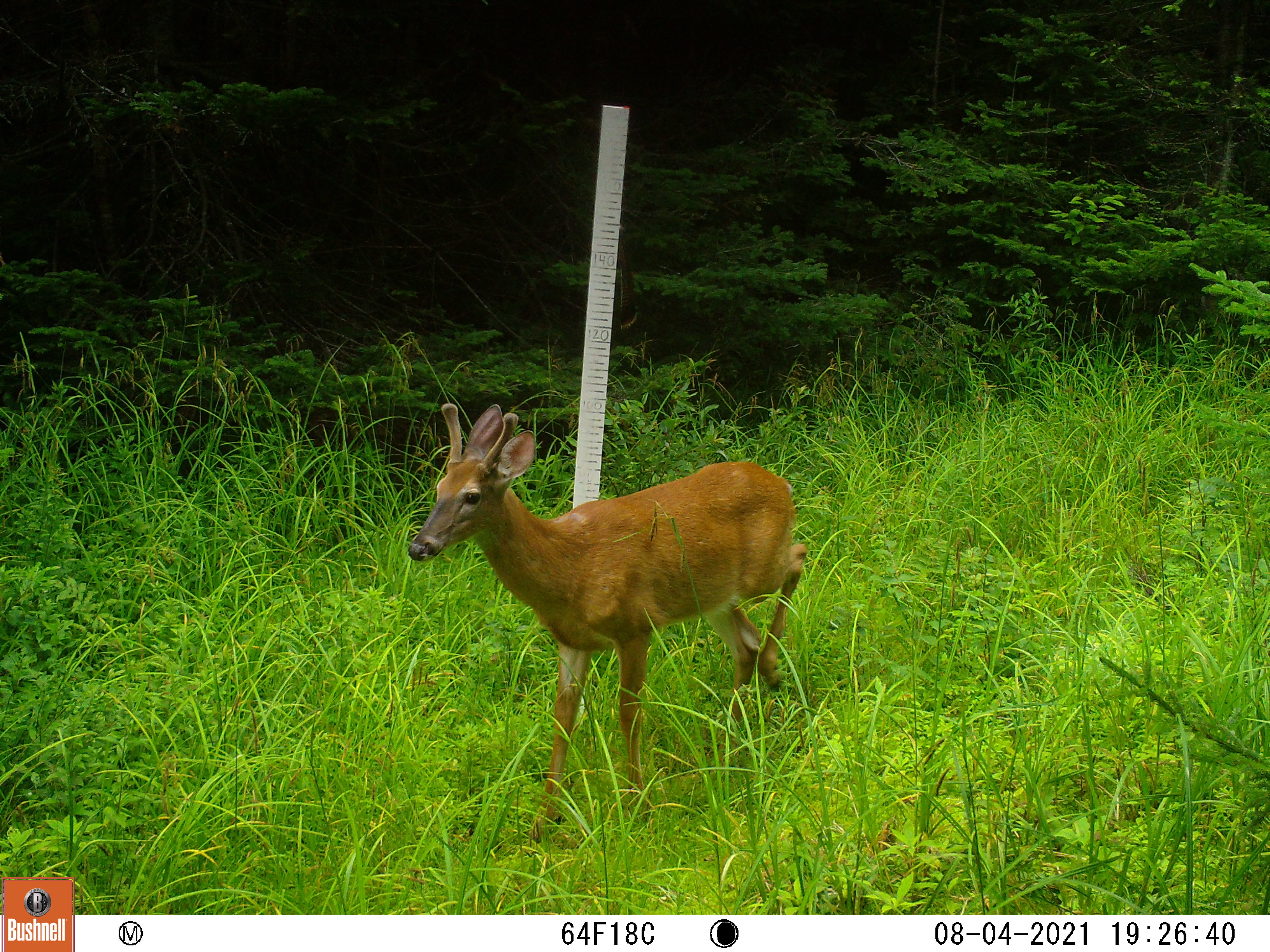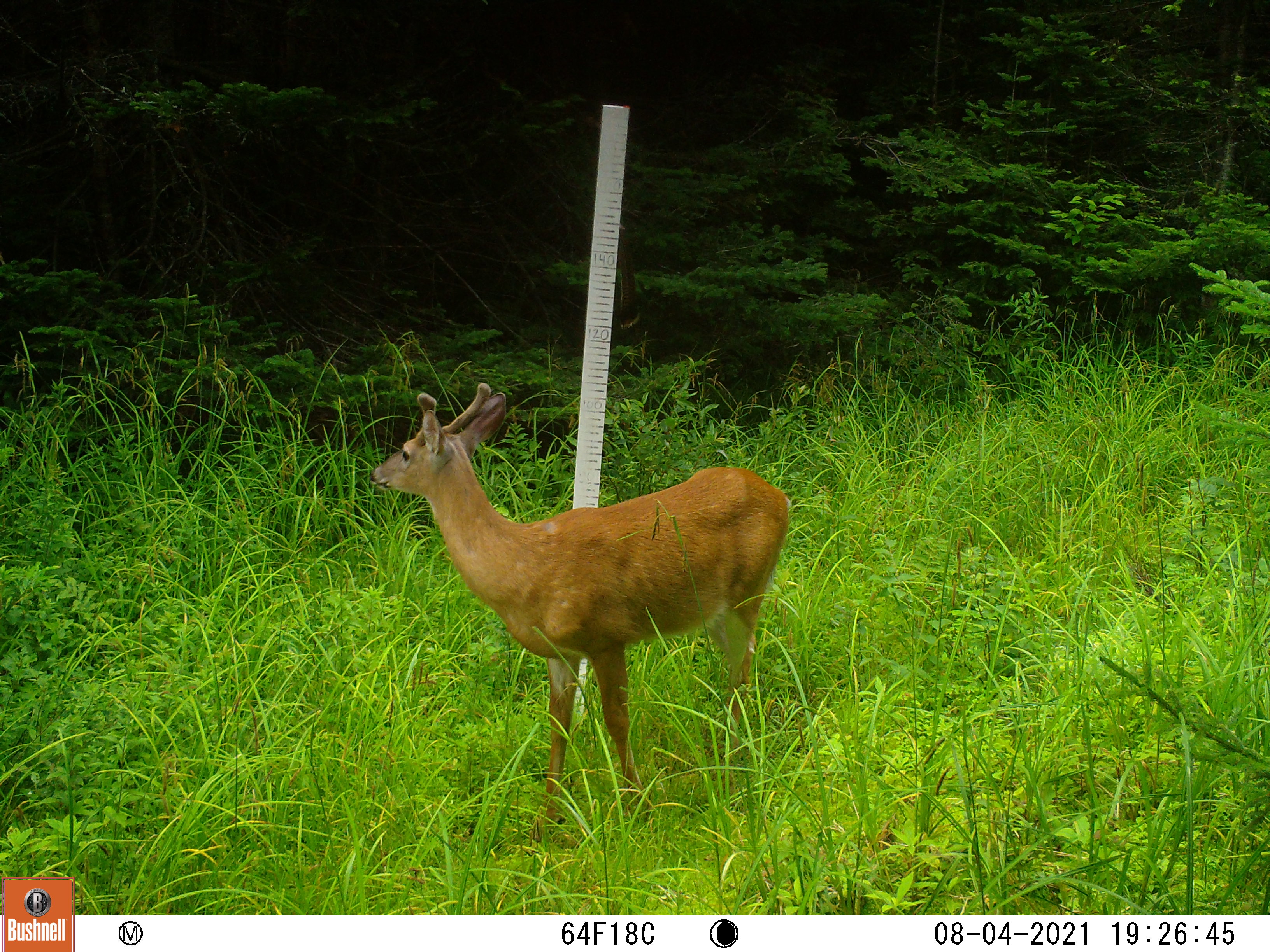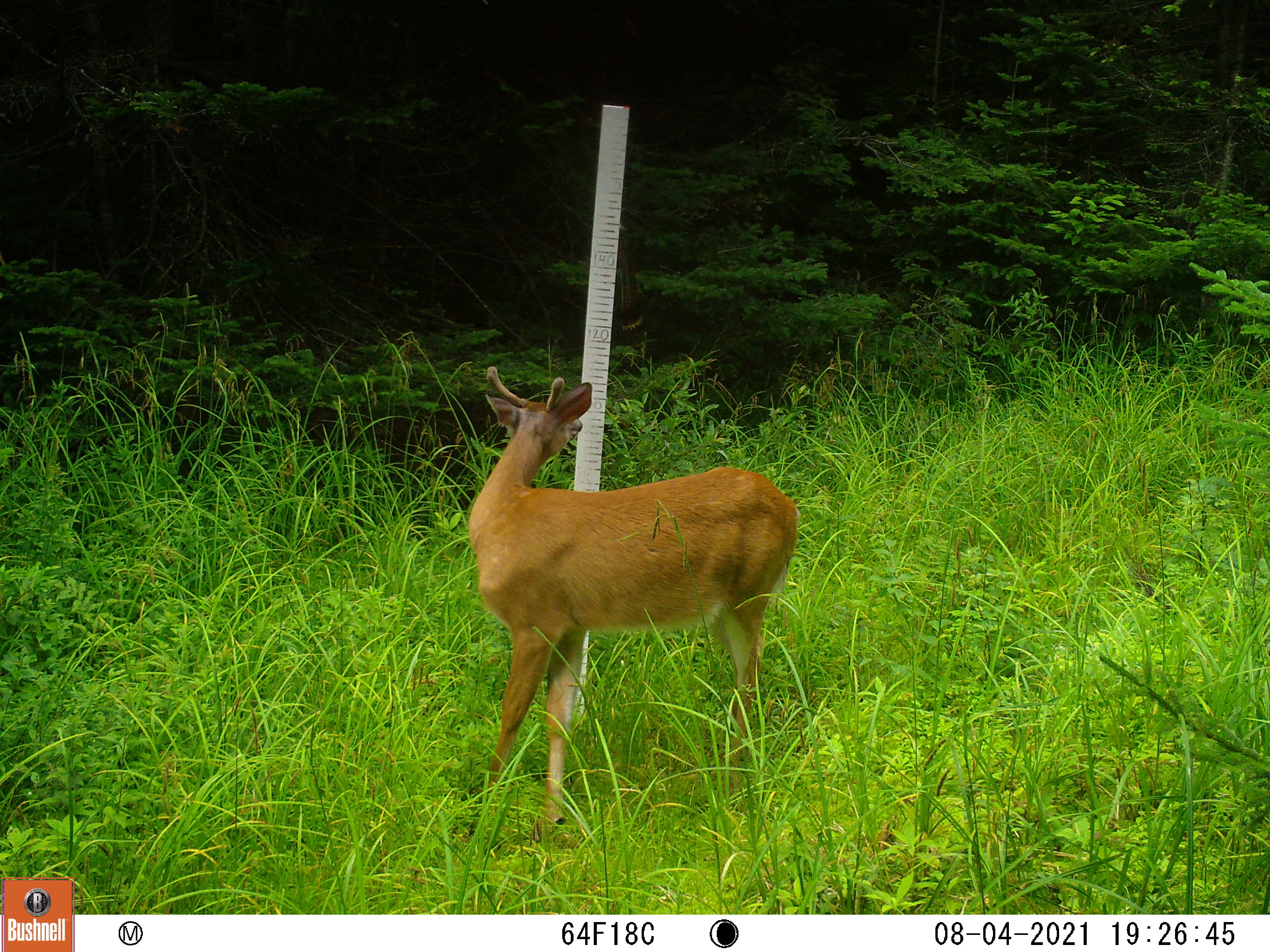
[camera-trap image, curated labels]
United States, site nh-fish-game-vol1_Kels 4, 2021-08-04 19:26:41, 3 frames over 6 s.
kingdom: Animalia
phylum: Chordata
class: Mammalia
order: Artiodactyla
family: Cervidae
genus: Odocoileus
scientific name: Odocoileus virginianus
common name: white-tailed deer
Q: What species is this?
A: White-tailed deer (Odocoileus virginianus).